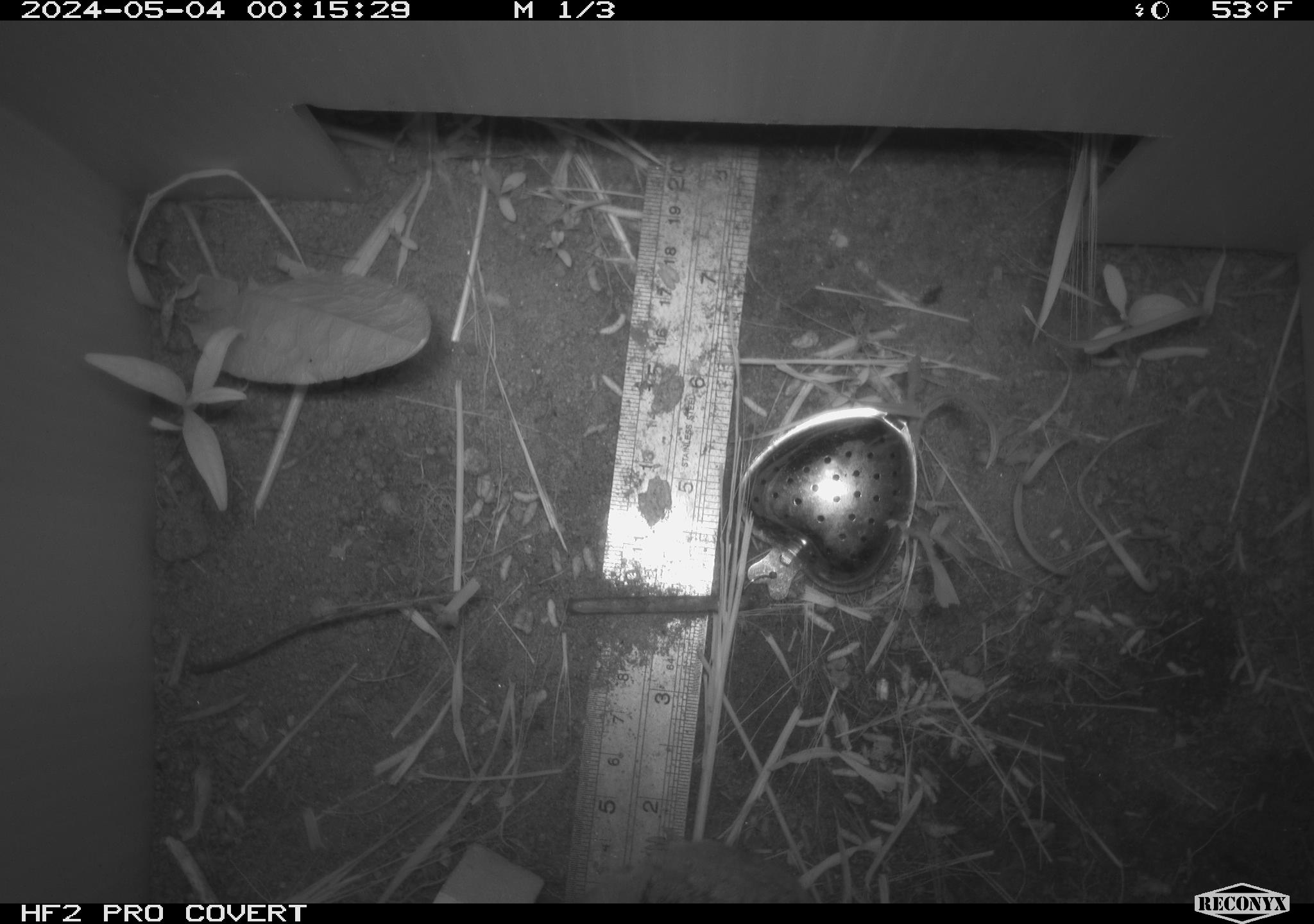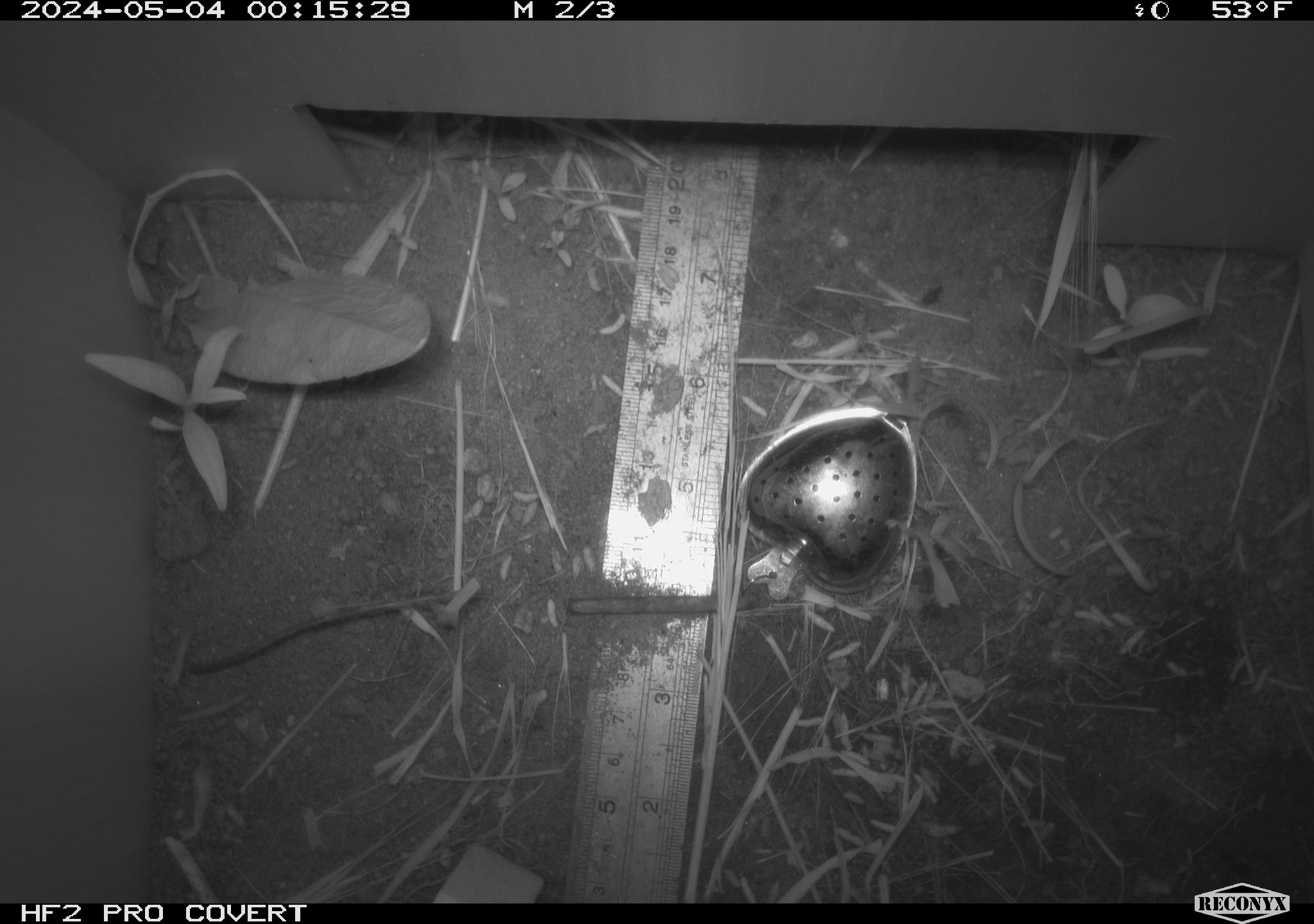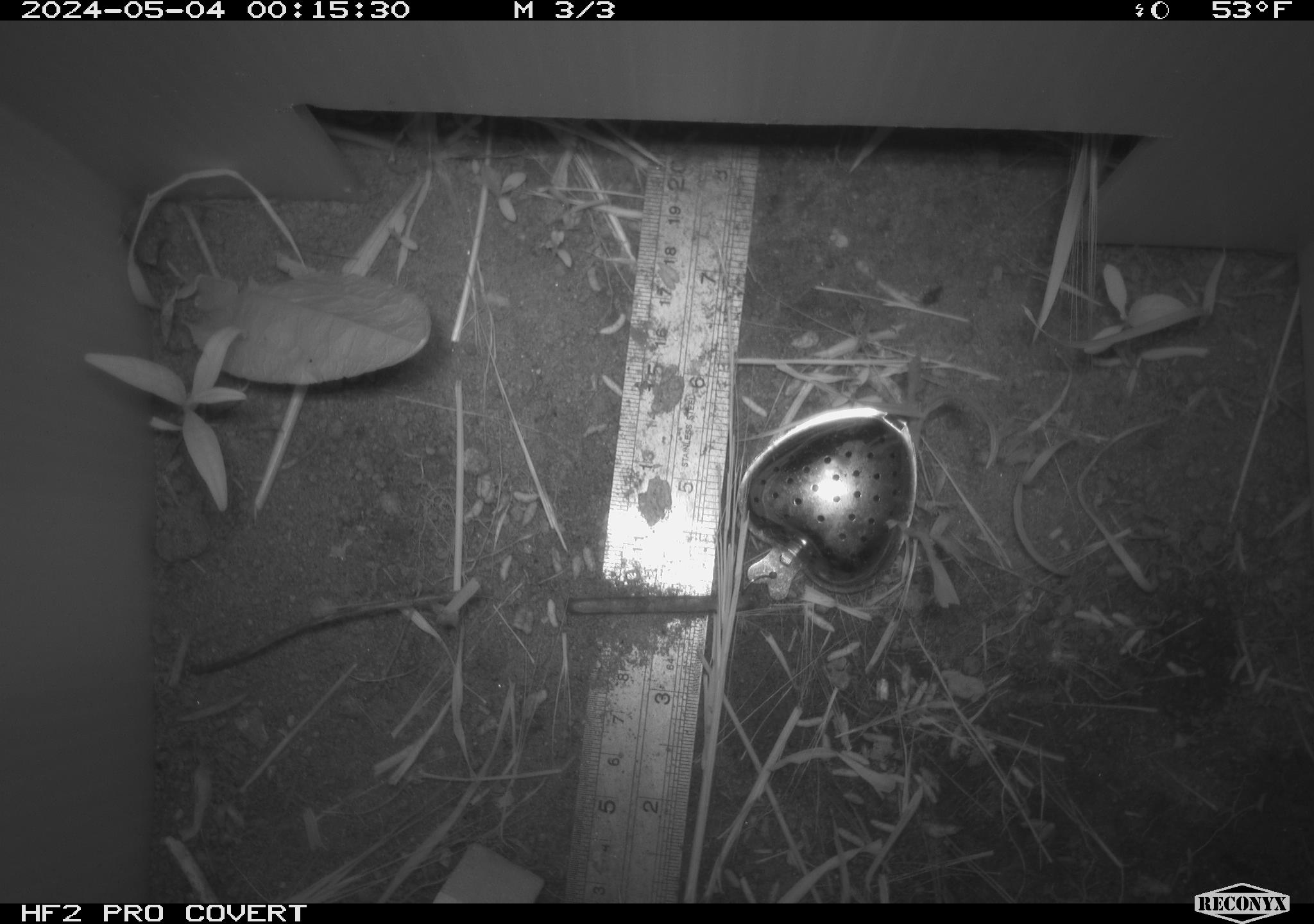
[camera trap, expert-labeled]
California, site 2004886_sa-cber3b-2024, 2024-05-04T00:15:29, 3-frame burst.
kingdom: Animalia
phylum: Chordata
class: Mammalia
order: Eulipotyphla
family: Soricidae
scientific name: Soricidae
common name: shrews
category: soricidae family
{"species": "soricidae family (shrews) (Soricidae)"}